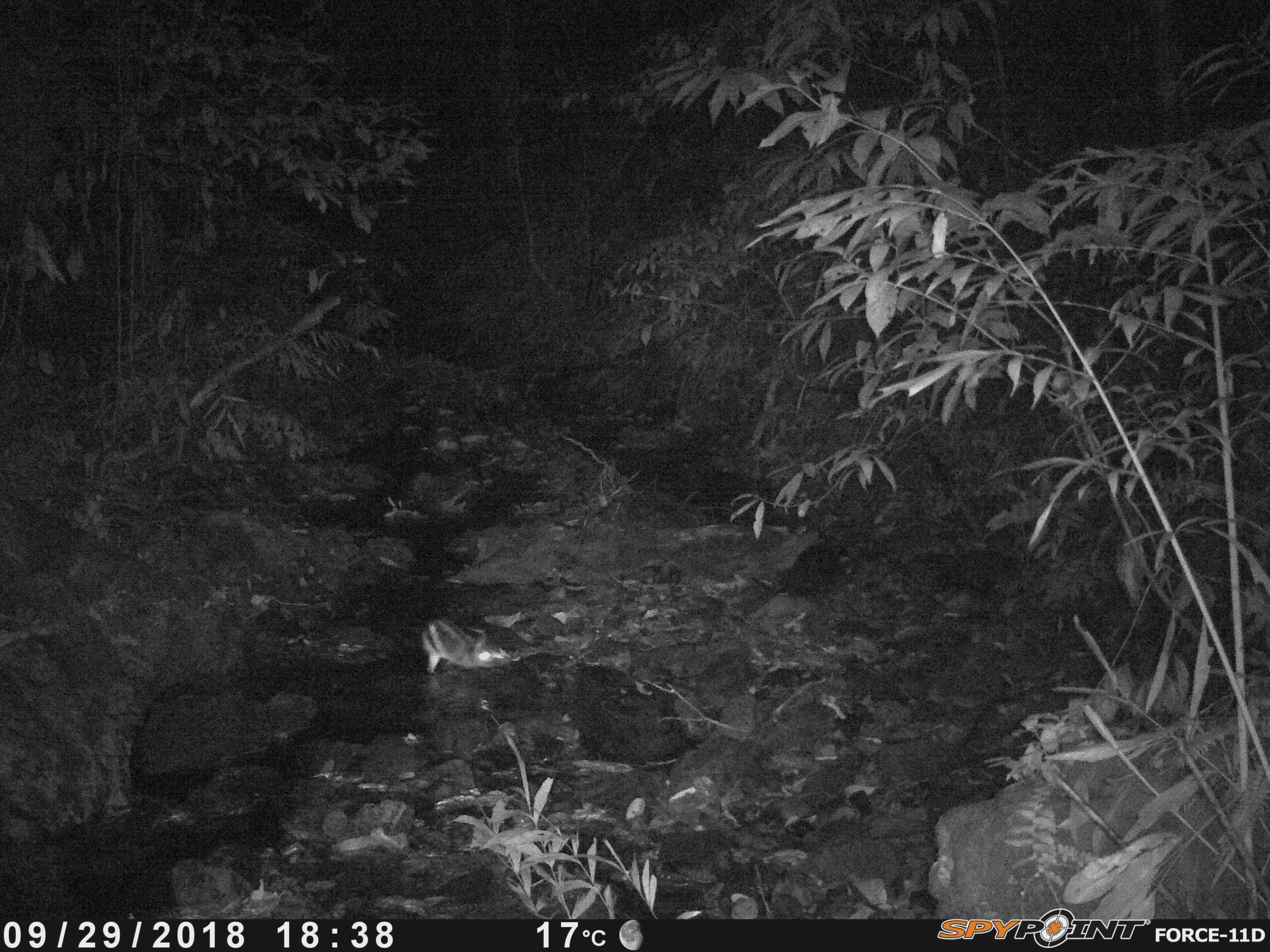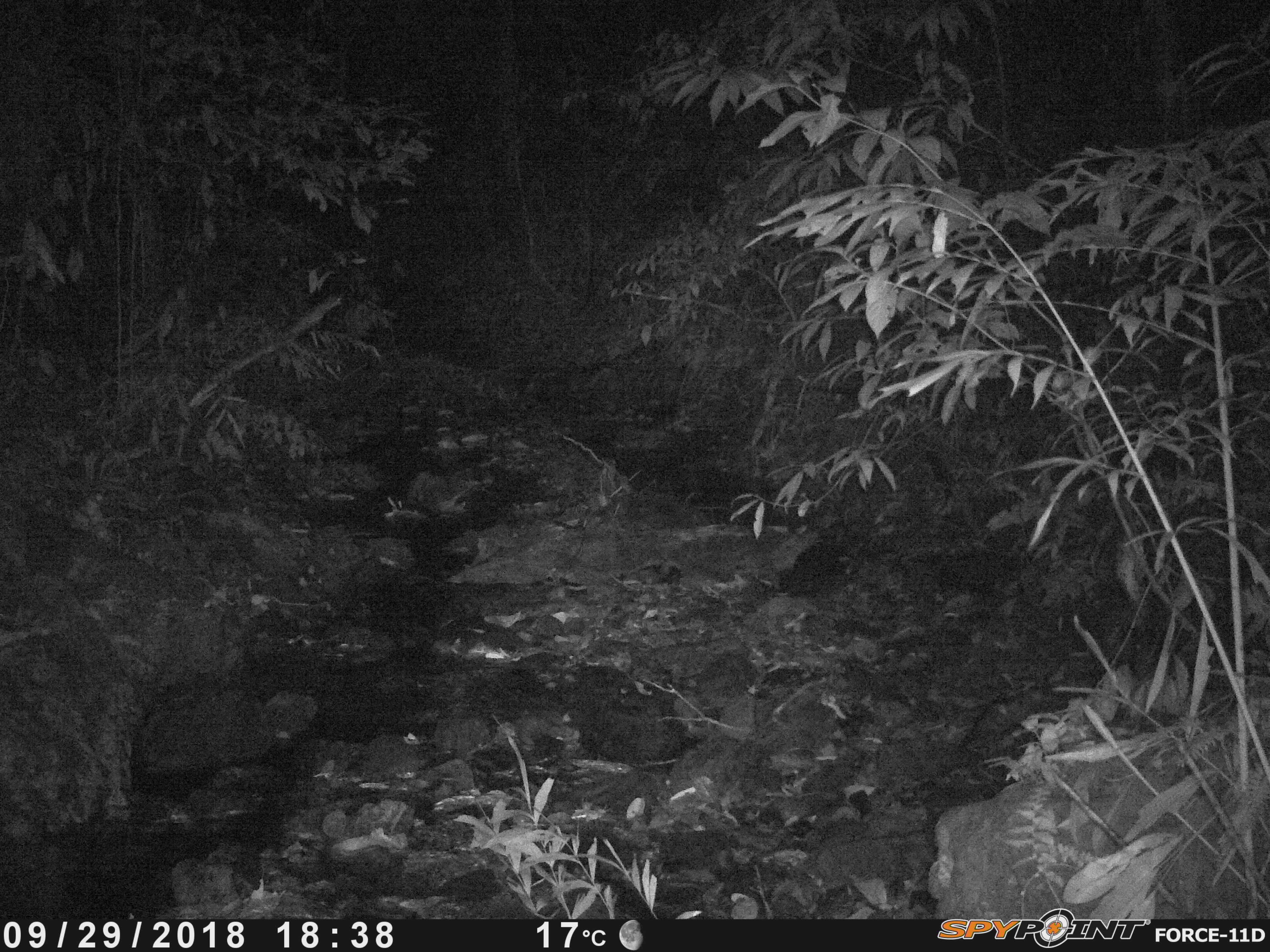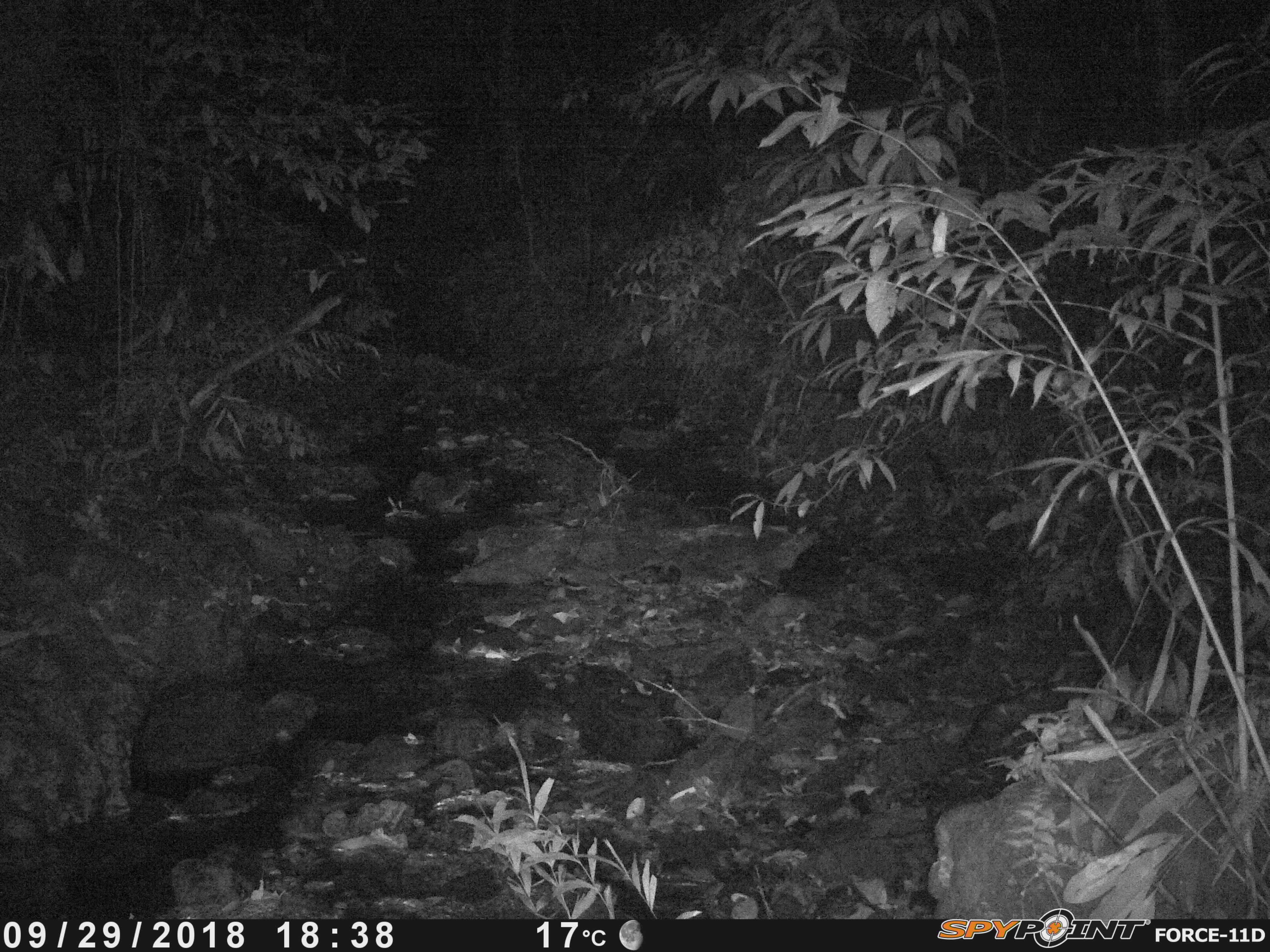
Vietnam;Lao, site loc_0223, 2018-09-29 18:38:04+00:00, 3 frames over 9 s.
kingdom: Animalia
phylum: Chordata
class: Mammalia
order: Lagomorpha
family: Leporidae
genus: Nesolagus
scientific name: Nesolagus timminsi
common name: annamite striped rabbit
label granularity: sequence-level